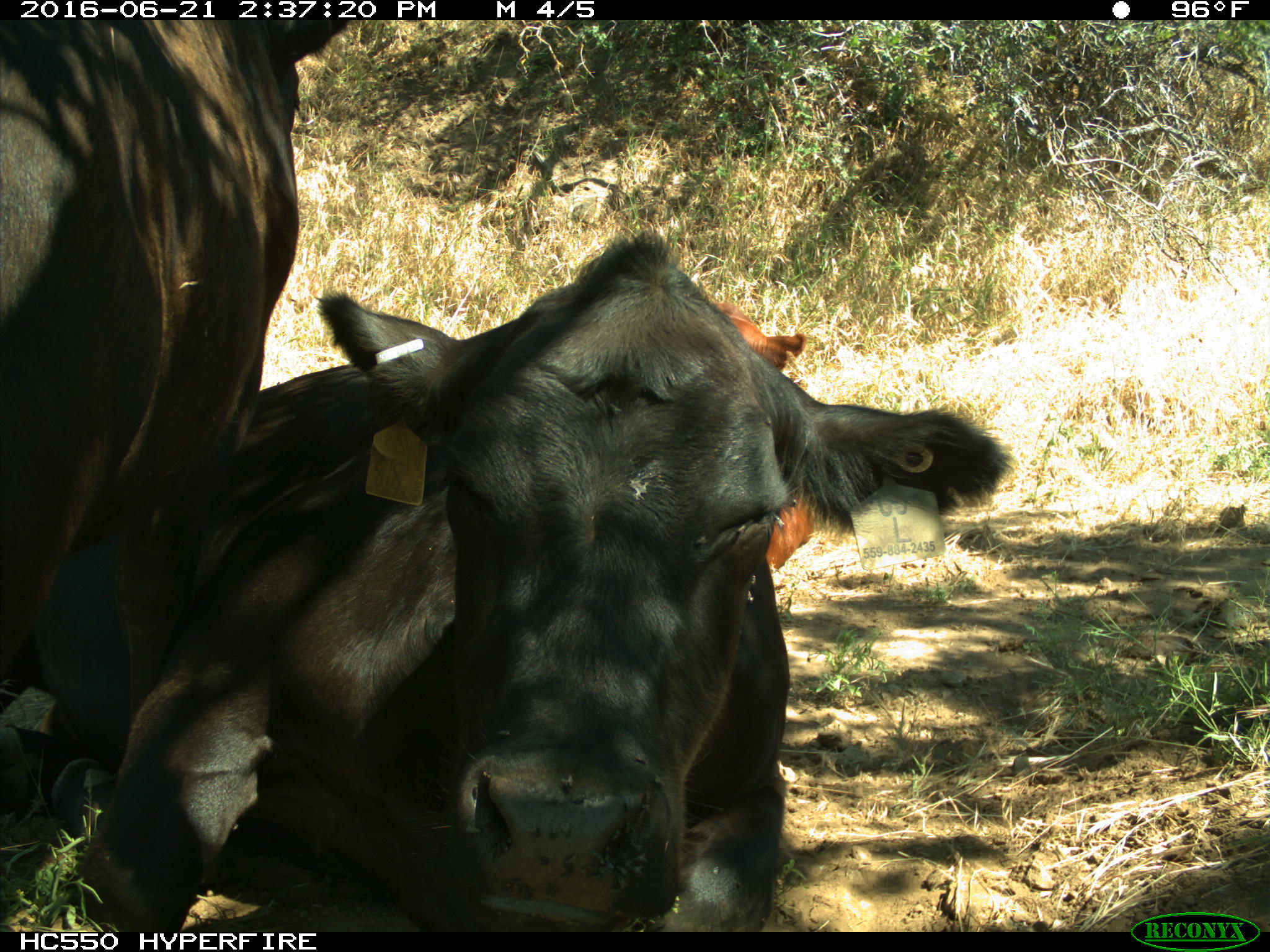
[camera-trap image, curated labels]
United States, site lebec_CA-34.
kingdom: Animalia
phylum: Chordata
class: Mammalia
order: Artiodactyla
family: Bovidae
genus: Bos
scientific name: Bos taurus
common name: domestic cow